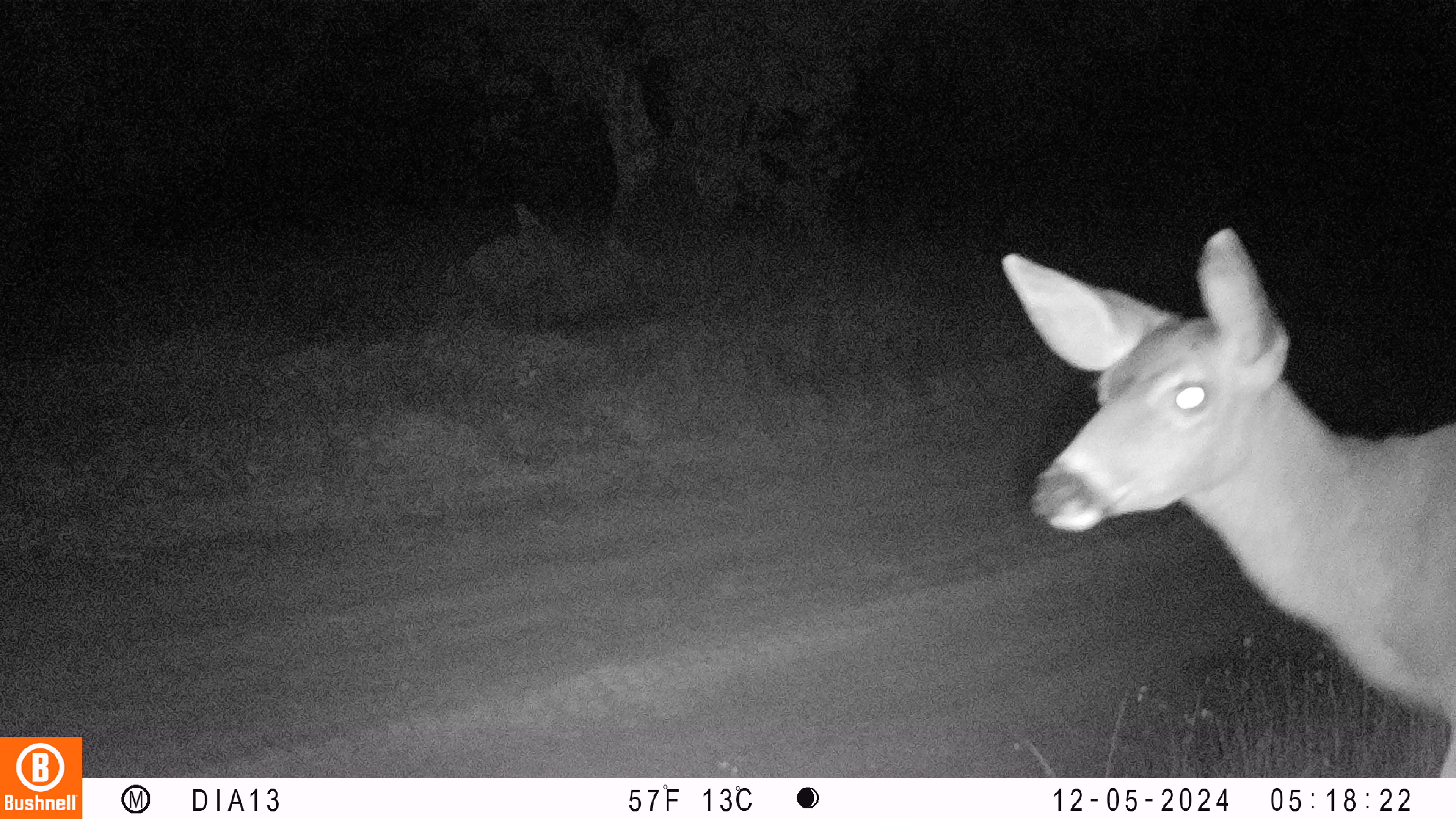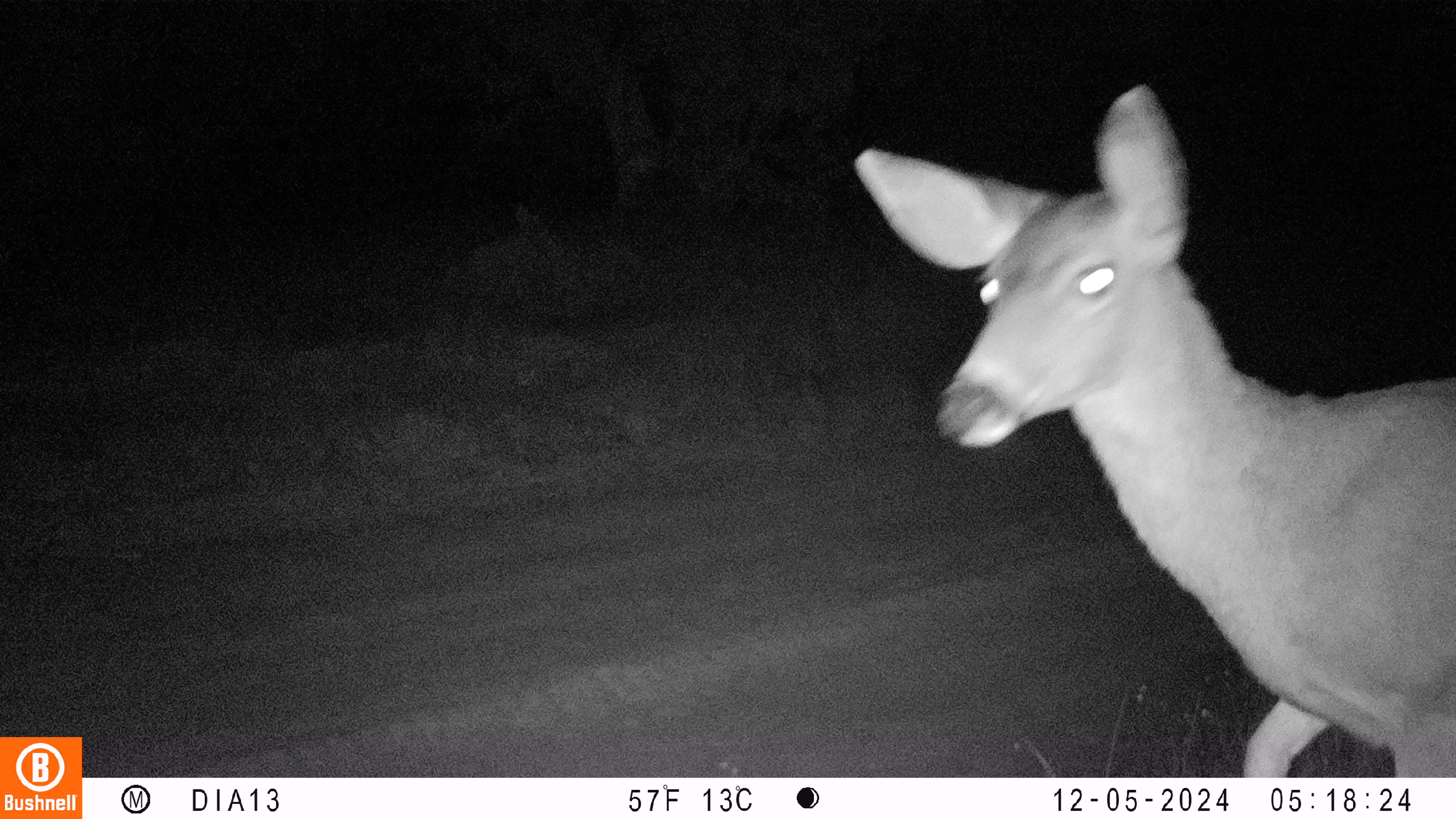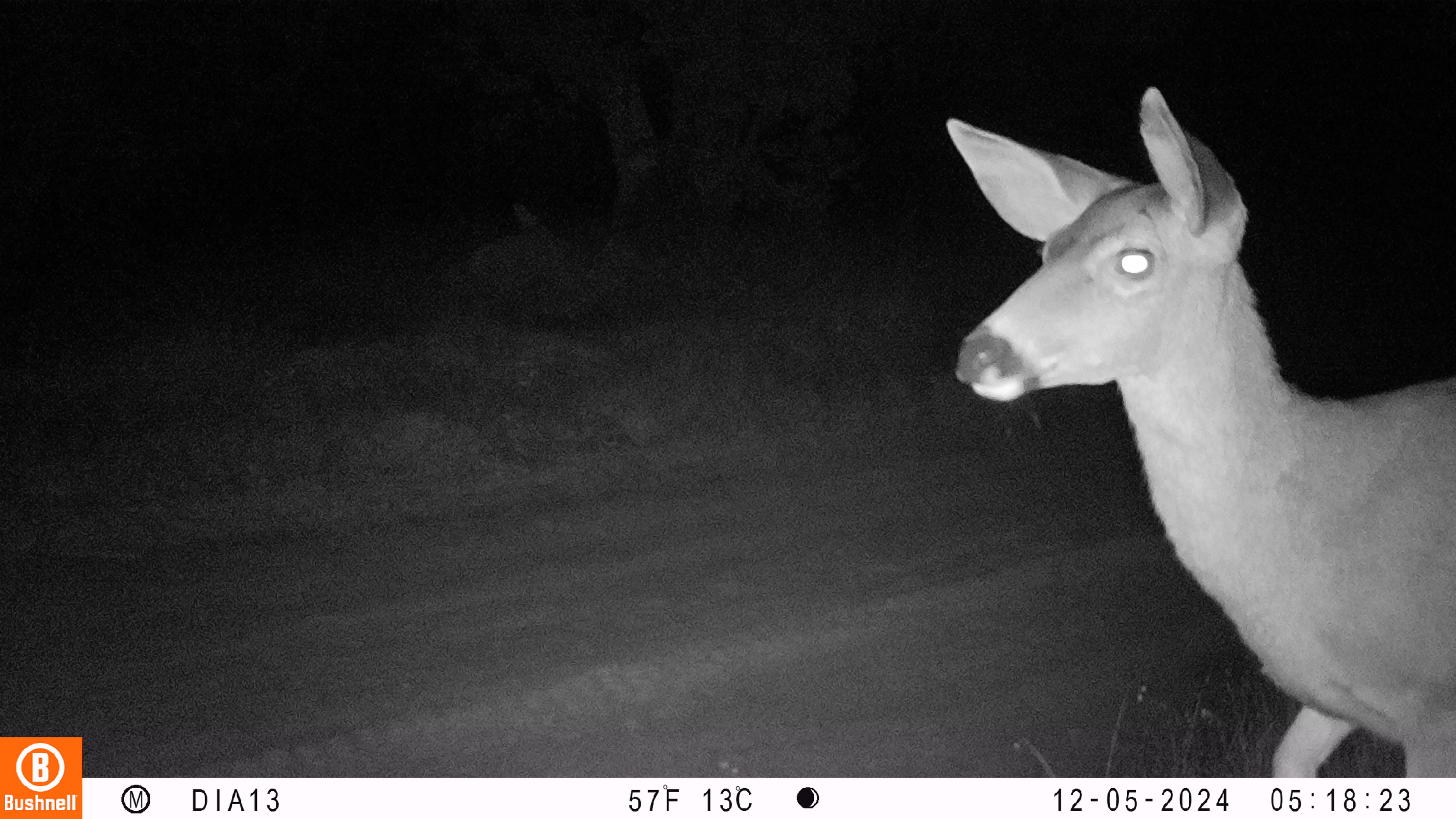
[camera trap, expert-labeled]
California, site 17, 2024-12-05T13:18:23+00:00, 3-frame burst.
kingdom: Animalia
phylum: Chordata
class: Mammalia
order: Artiodactyla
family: Cervidae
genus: Odocoileus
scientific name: Odocoileus hemionus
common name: mule deer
Mule deer (Odocoileus hemionus).